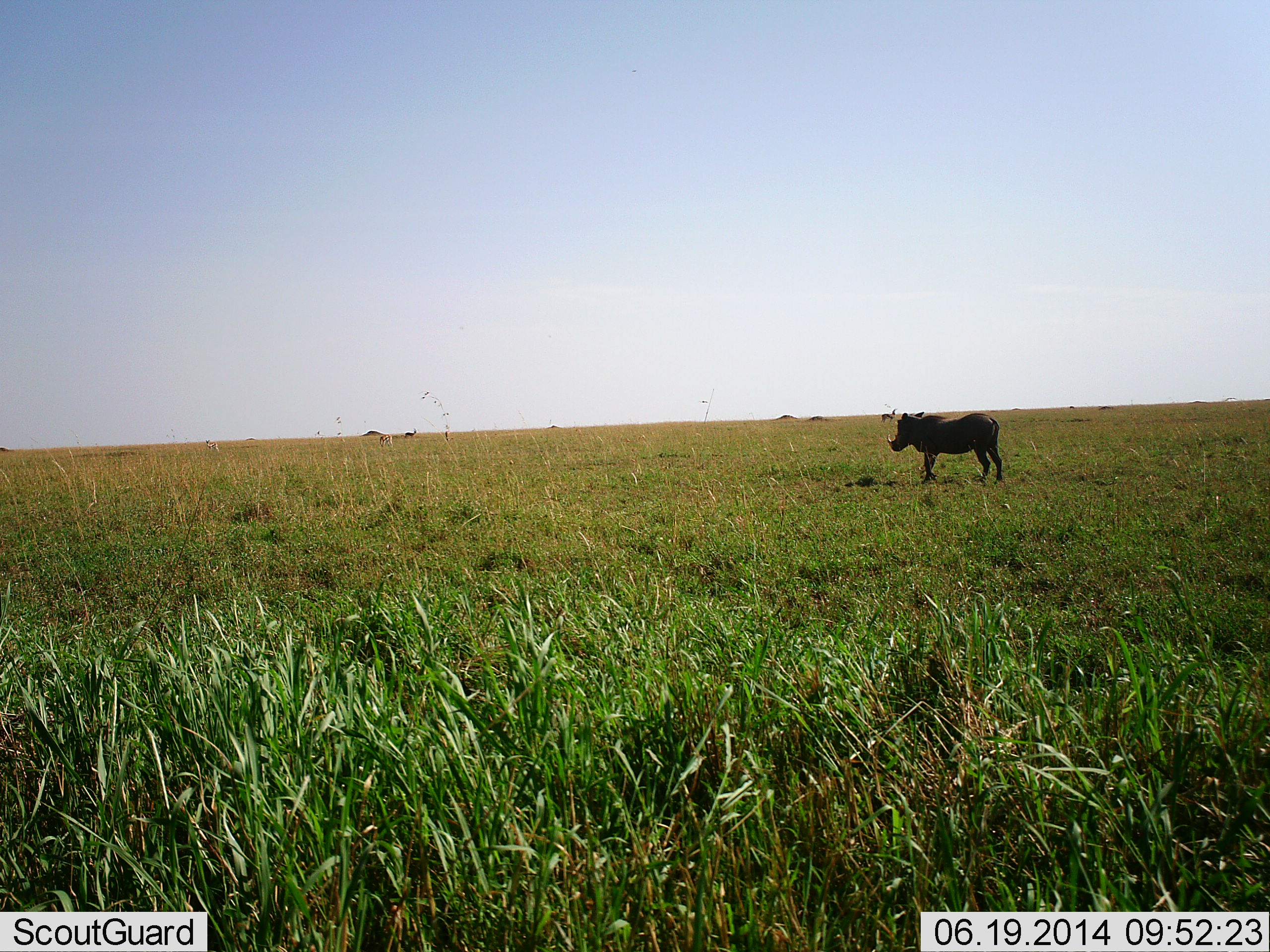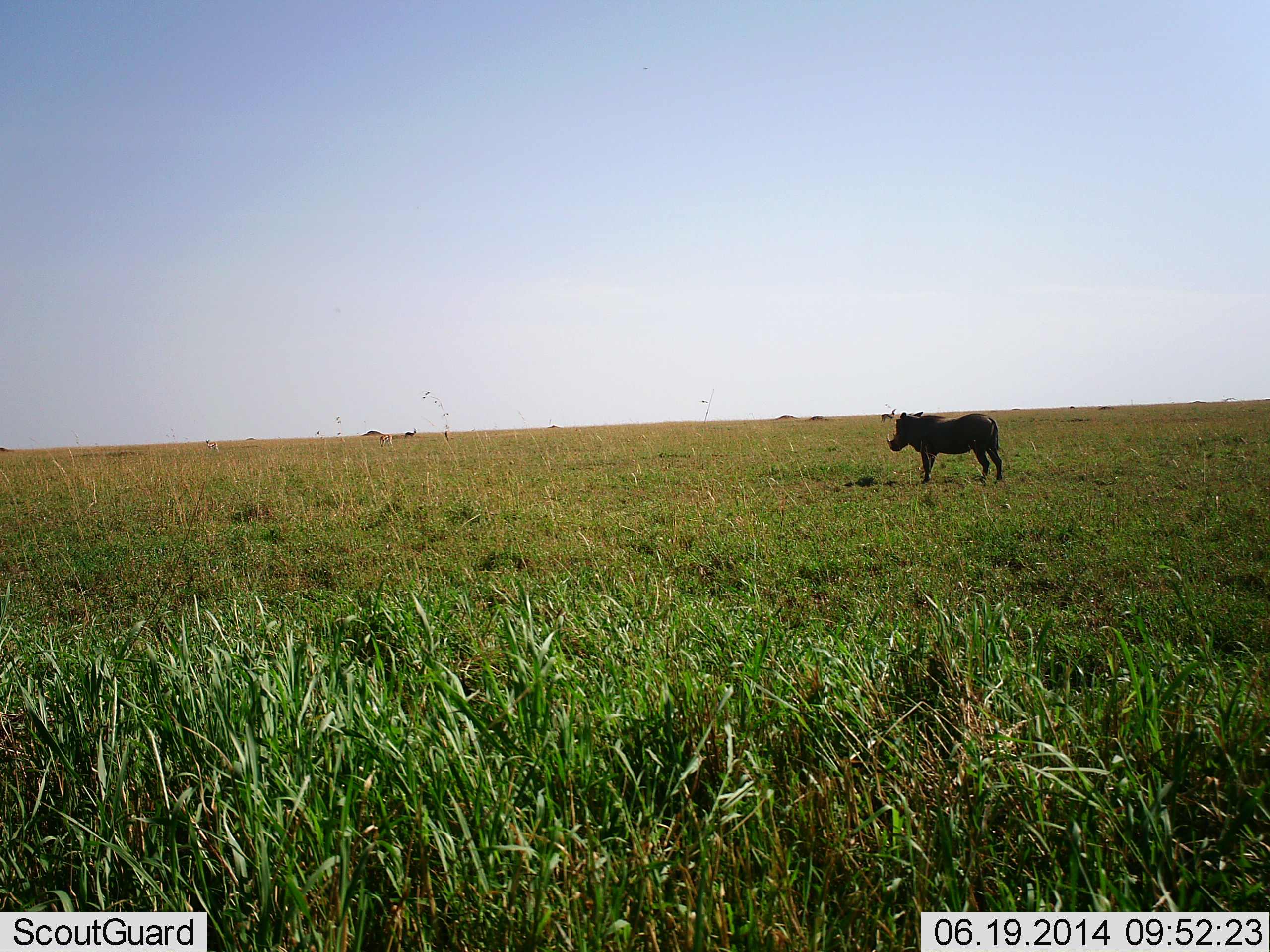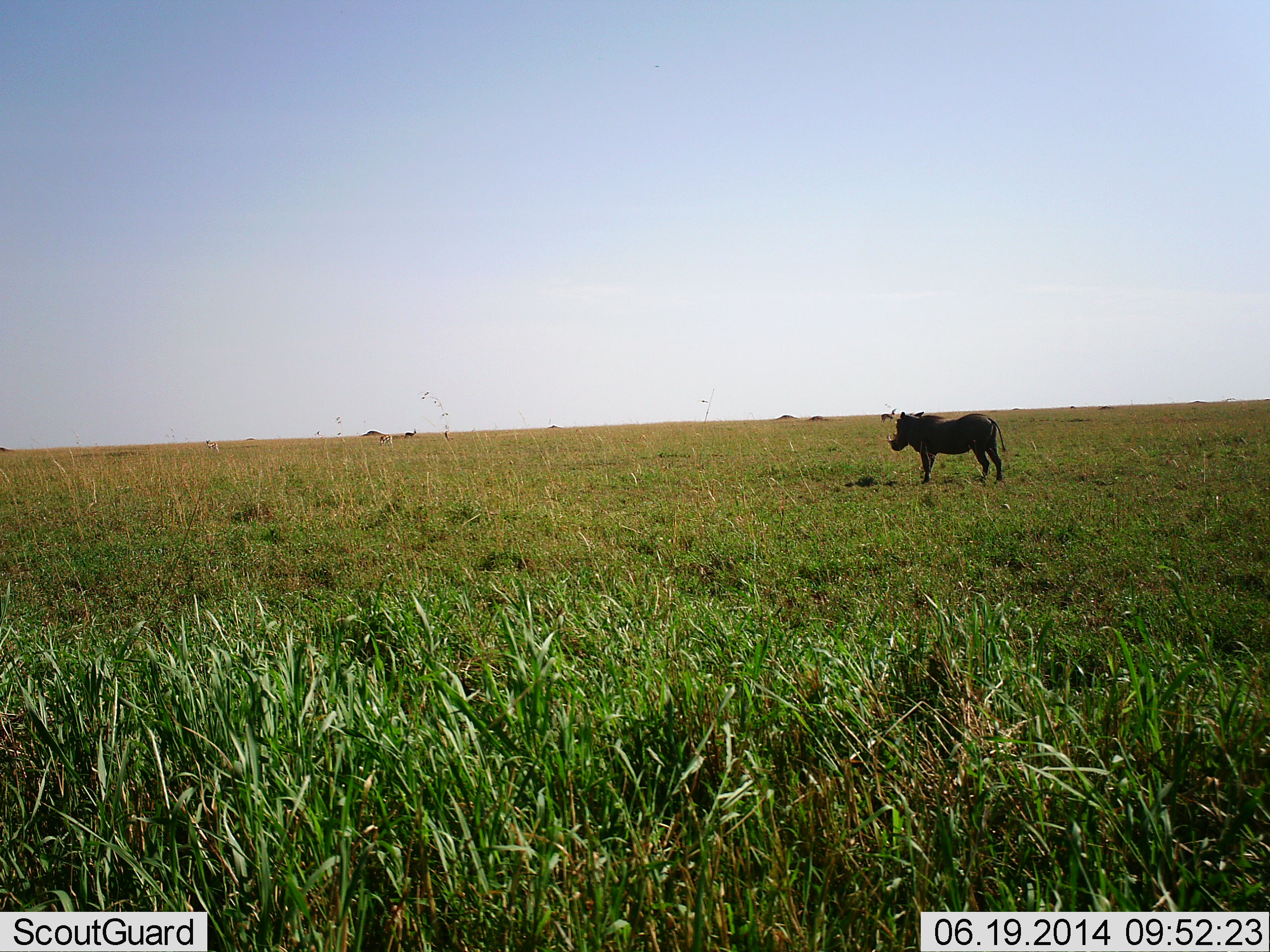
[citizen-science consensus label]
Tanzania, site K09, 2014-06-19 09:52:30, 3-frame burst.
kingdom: Animalia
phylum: Chordata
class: Mammalia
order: Artiodactyla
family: Suidae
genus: Phacochoerus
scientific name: Phacochoerus africanus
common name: warthog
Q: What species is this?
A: Warthog (Phacochoerus africanus).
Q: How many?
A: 1.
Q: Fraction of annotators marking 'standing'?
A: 100%.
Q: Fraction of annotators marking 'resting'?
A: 0%.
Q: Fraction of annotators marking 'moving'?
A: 0%.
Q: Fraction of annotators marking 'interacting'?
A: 0%.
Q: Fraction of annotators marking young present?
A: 0%.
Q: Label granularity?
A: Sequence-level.